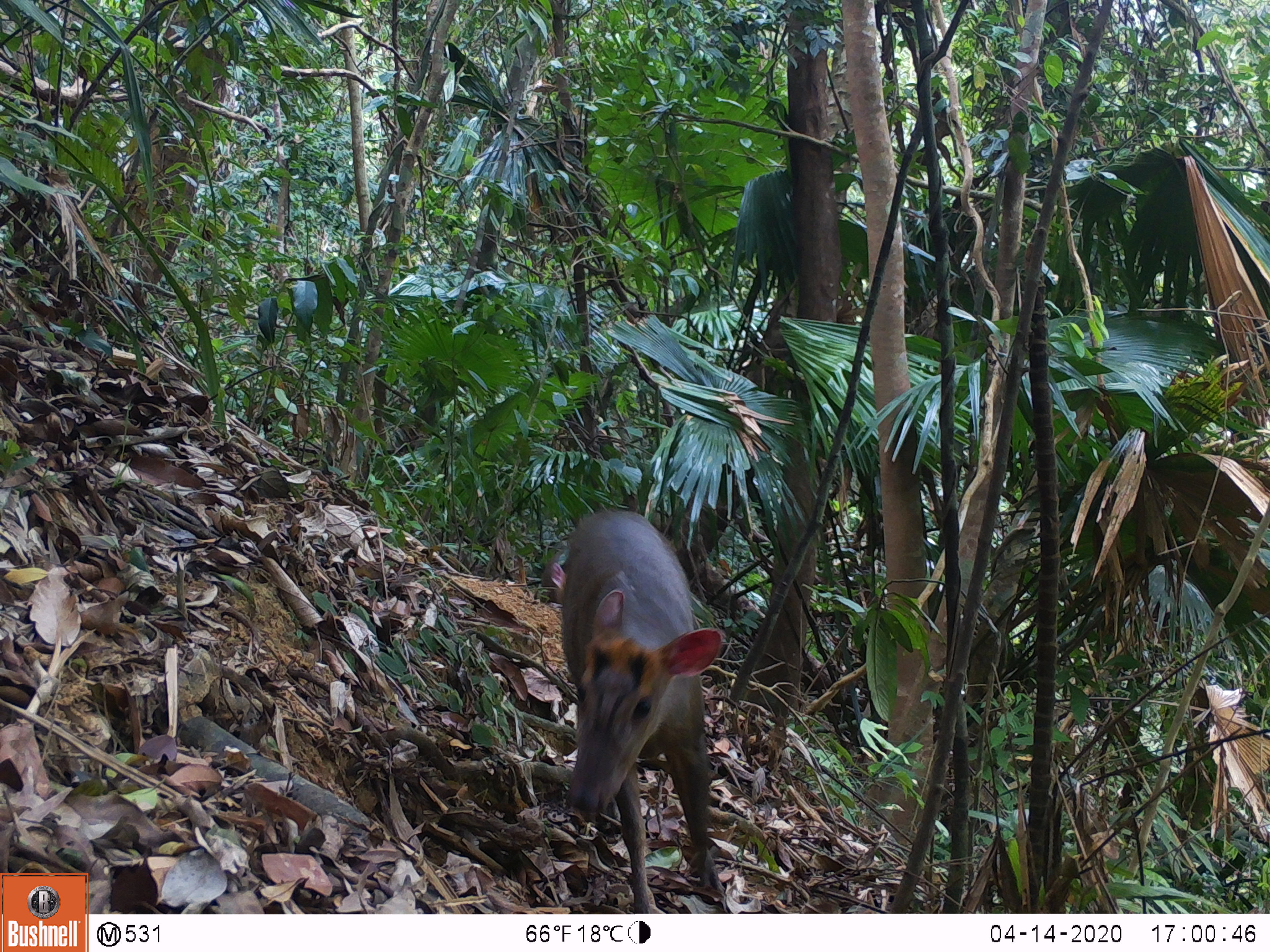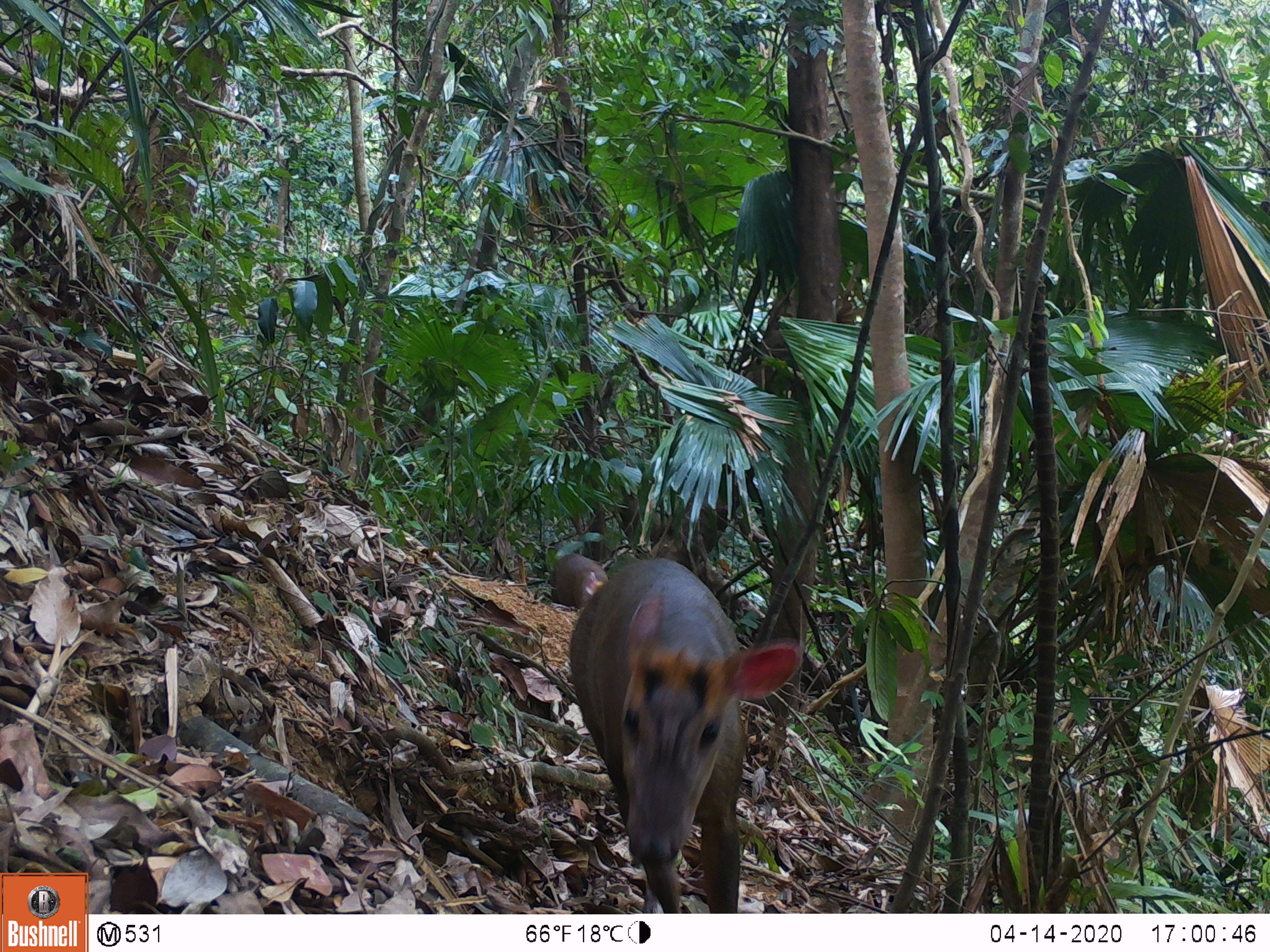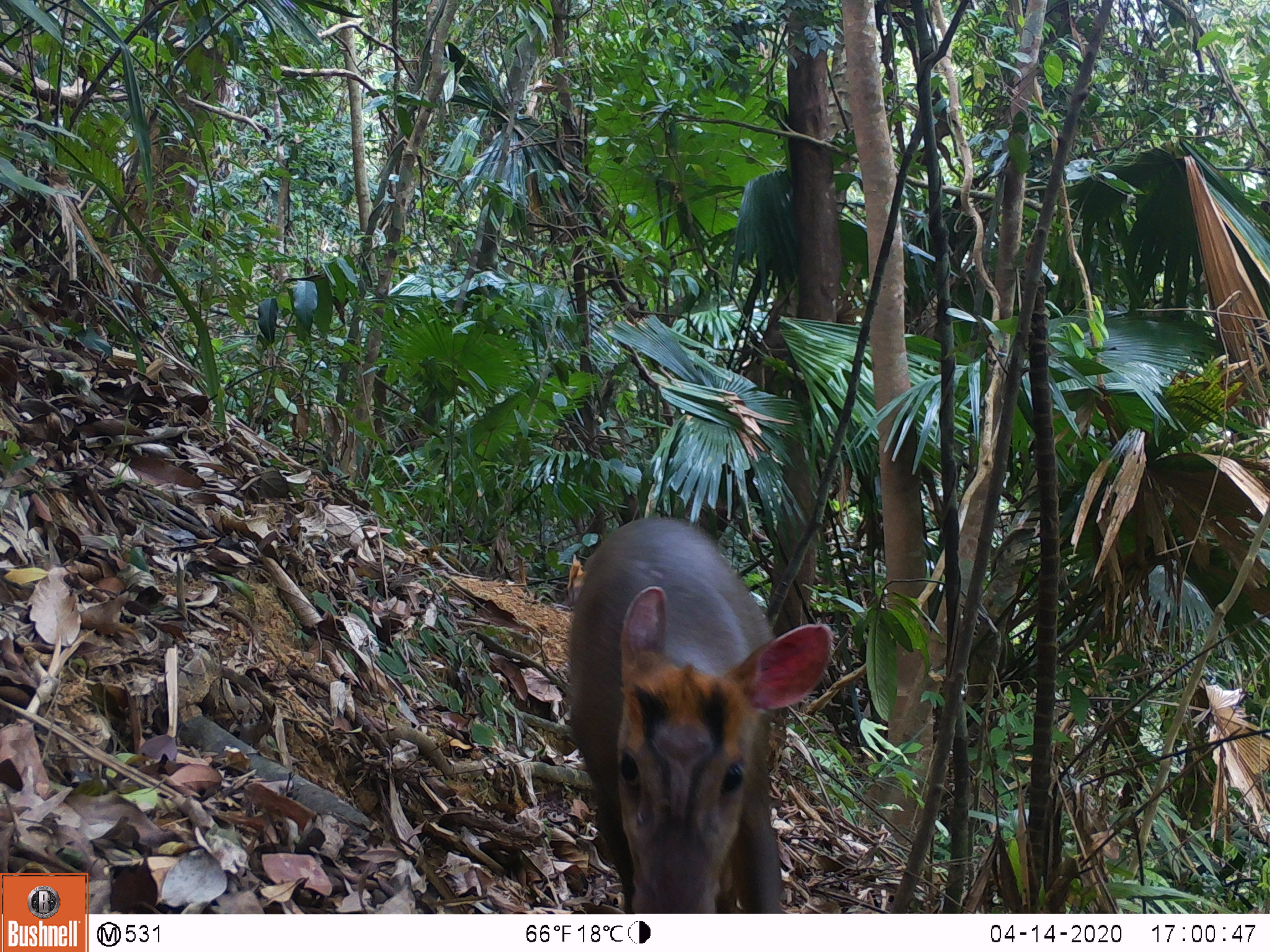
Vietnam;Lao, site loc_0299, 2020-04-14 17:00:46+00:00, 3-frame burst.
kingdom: Animalia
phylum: Chordata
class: Mammalia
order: Artiodactyla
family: Cervidae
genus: Muntiacus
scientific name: Muntiacus rooseveltorum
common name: roosevelt's muntjac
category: roosevelts muntjac group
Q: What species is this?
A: Roosevelts muntjac group (roosevelt's muntjac) (Muntiacus rooseveltorum).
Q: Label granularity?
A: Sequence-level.